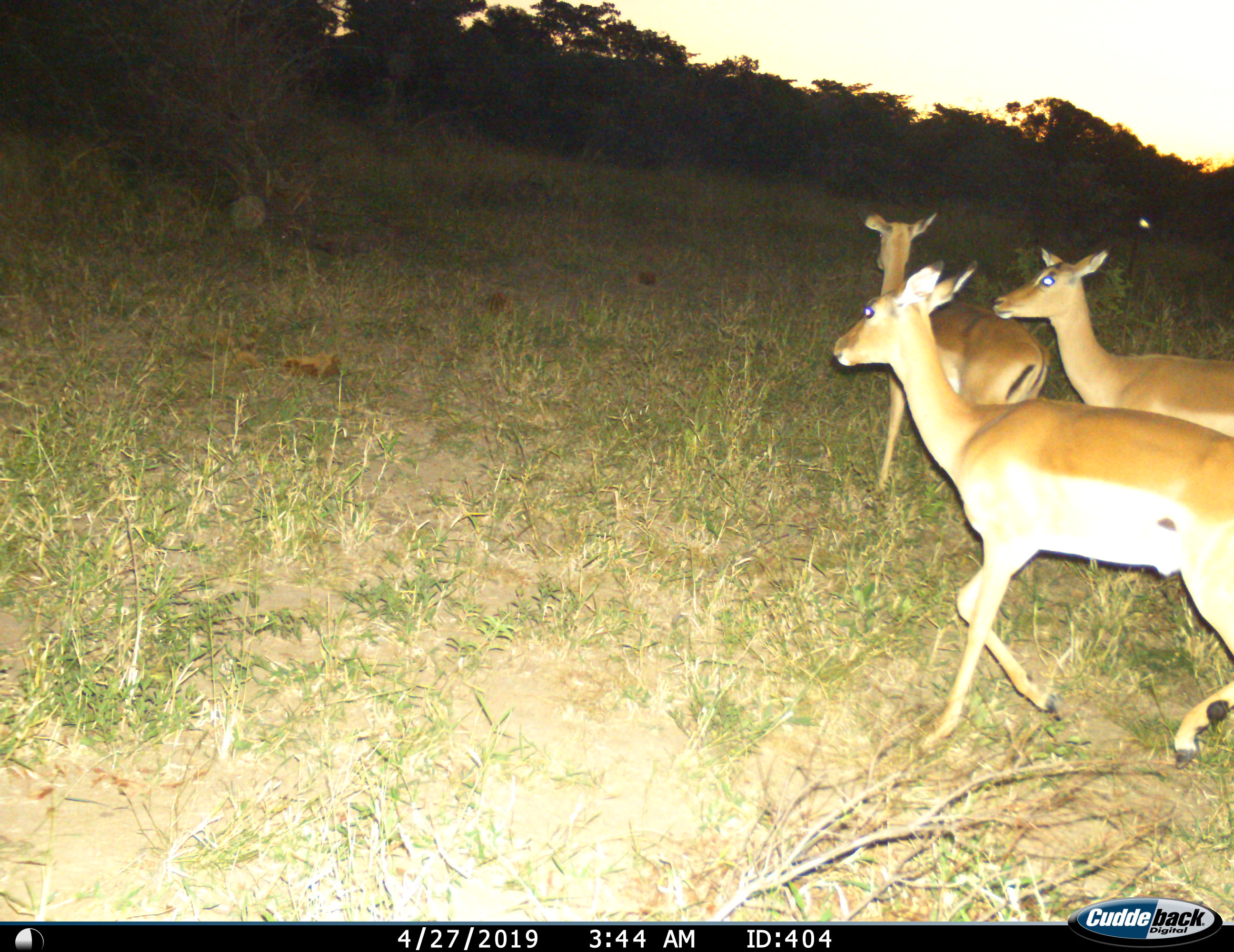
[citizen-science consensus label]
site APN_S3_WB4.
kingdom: Animalia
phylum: Chordata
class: Mammalia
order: Artiodactyla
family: Bovidae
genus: Aepyceros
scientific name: Aepyceros melampus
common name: impala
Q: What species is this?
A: Impala (Aepyceros melampus).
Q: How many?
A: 3.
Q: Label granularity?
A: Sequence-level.